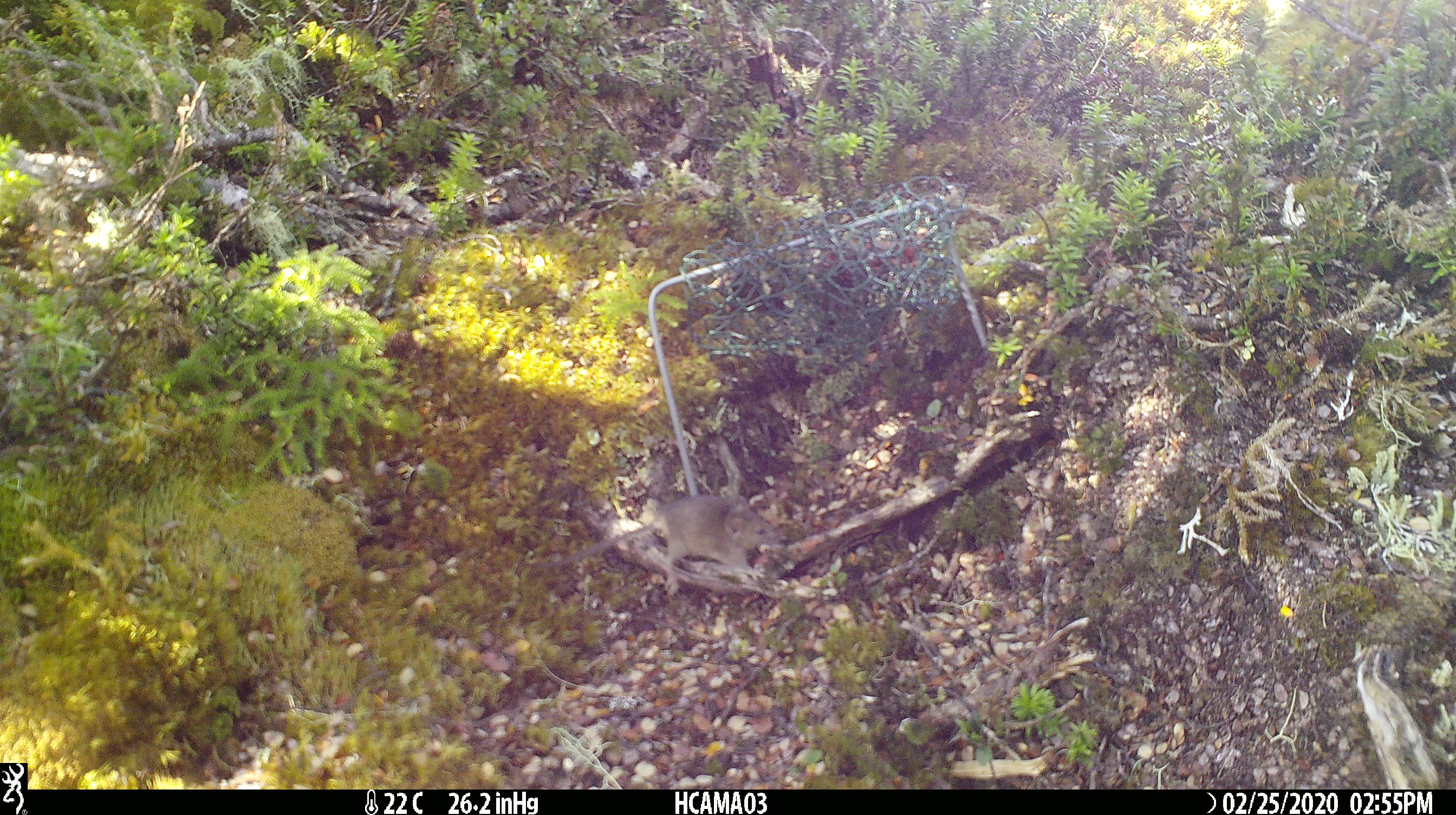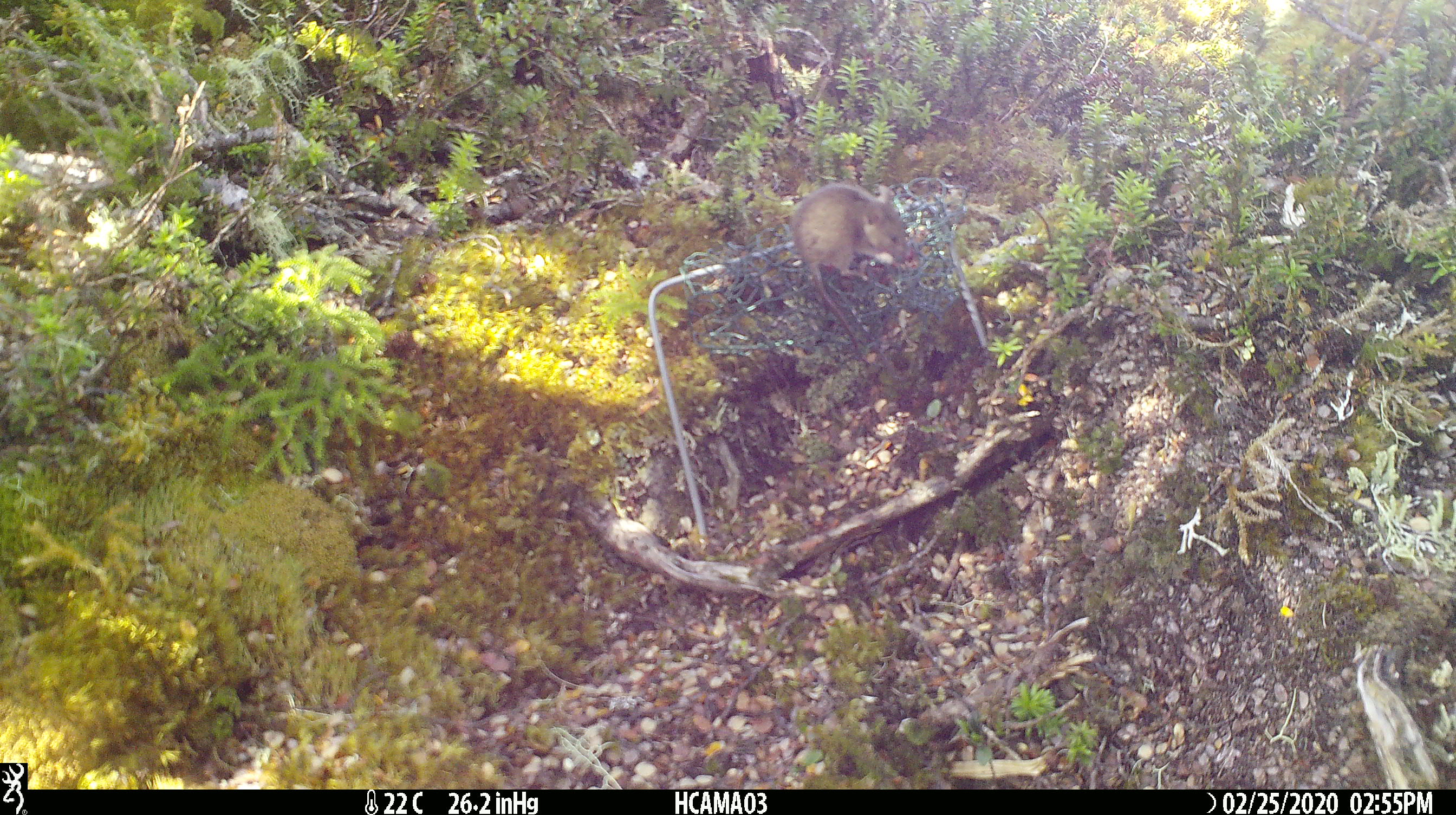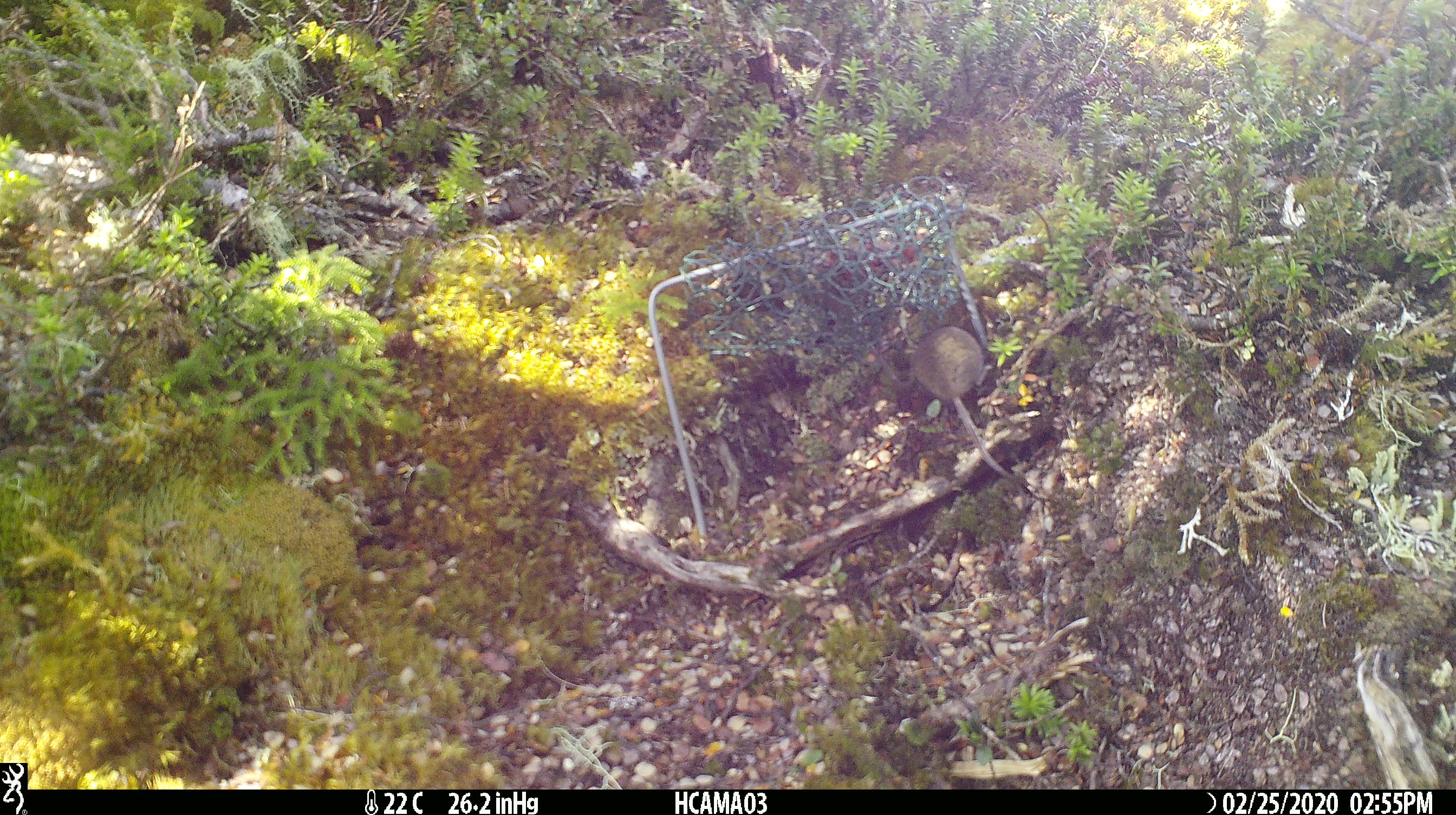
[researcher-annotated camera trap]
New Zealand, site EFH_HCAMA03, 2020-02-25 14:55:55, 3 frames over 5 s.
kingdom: Animalia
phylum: Chordata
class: Mammalia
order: Rodentia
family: Muridae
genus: Mus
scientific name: Mus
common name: mouse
Mouse (Mus).